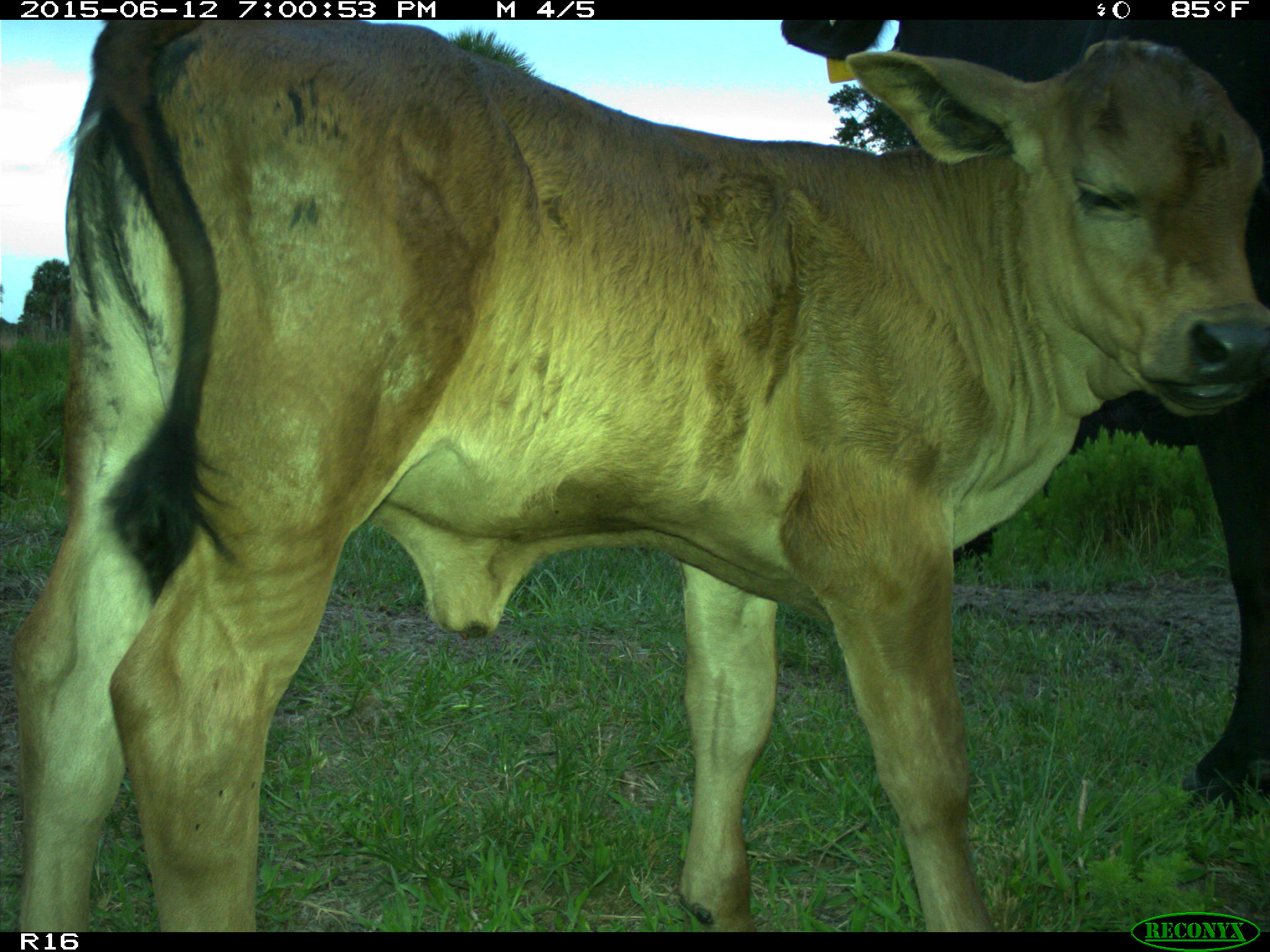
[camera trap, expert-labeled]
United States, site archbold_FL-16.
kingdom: Animalia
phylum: Chordata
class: Mammalia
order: Artiodactyla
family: Bovidae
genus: Bos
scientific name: Bos taurus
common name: domestic cow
Bos taurus (domestic cow).